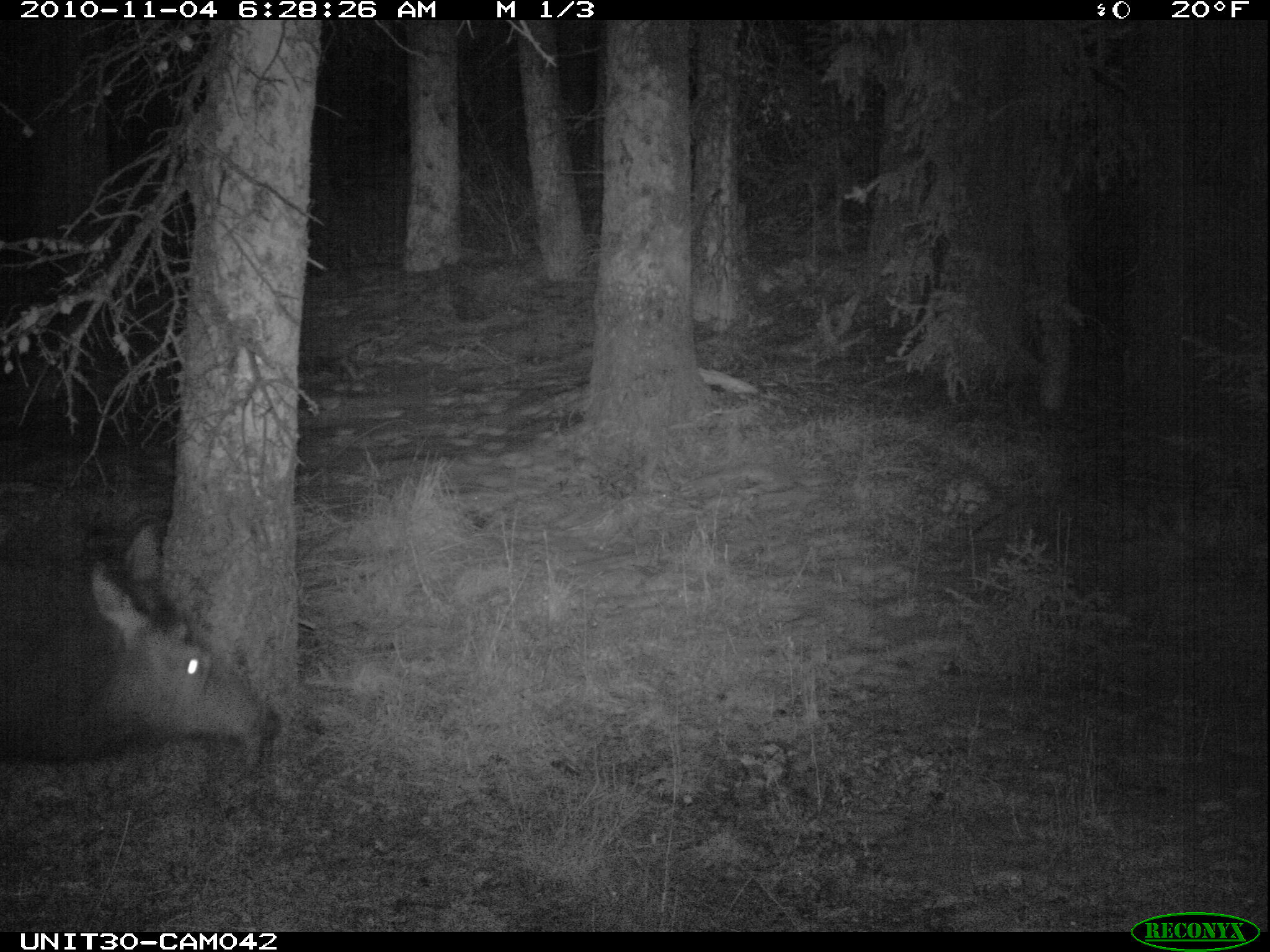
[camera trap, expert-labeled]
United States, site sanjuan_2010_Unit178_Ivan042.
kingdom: Animalia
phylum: Chordata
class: Mammalia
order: Artiodactyla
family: Cervidae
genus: Cervus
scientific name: Cervus elaphus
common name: red deer